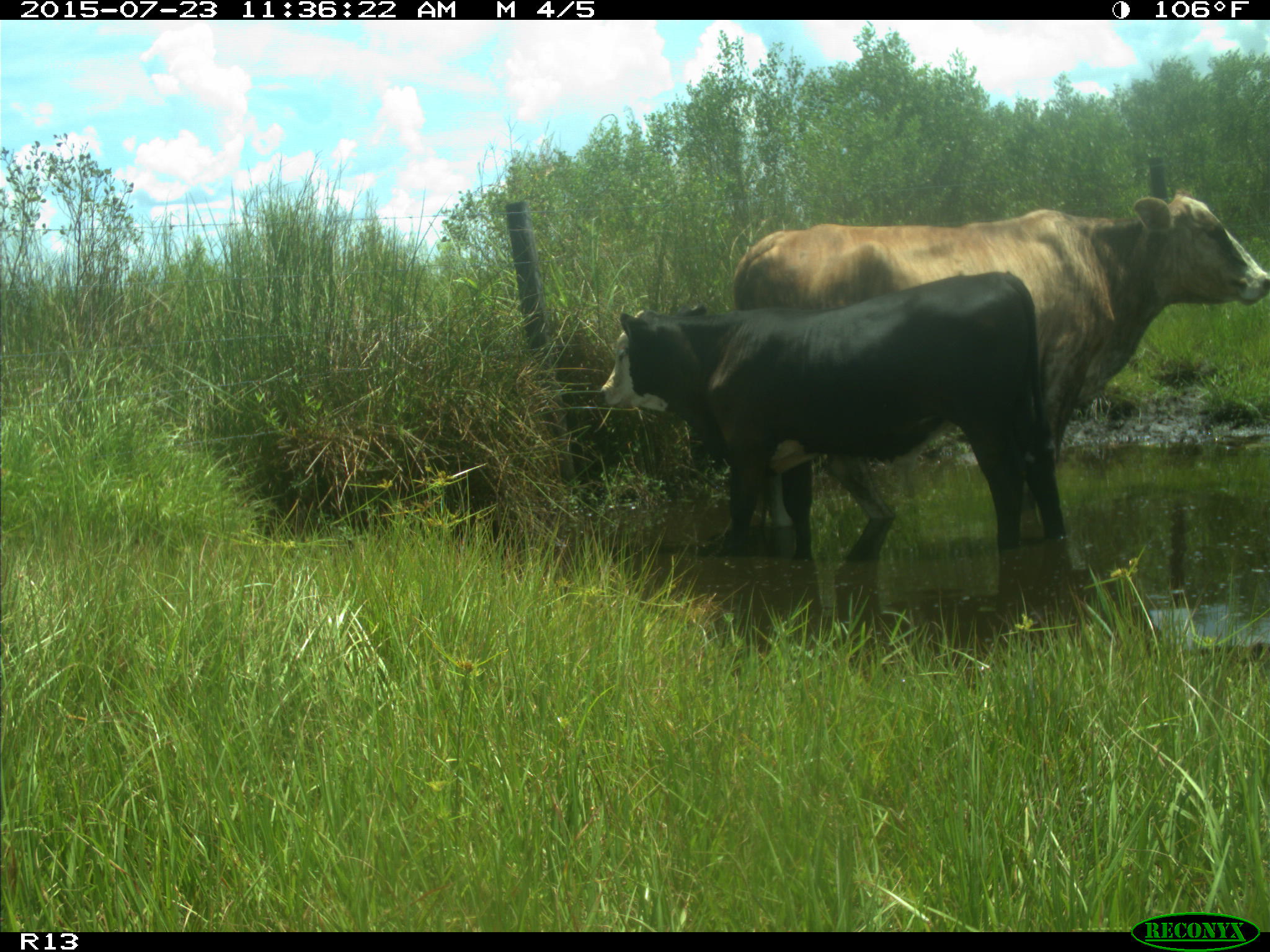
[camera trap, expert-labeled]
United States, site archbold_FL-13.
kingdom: Animalia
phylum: Chordata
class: Mammalia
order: Artiodactyla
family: Bovidae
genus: Bos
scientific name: Bos taurus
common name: domestic cow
Bos taurus (domestic cow).